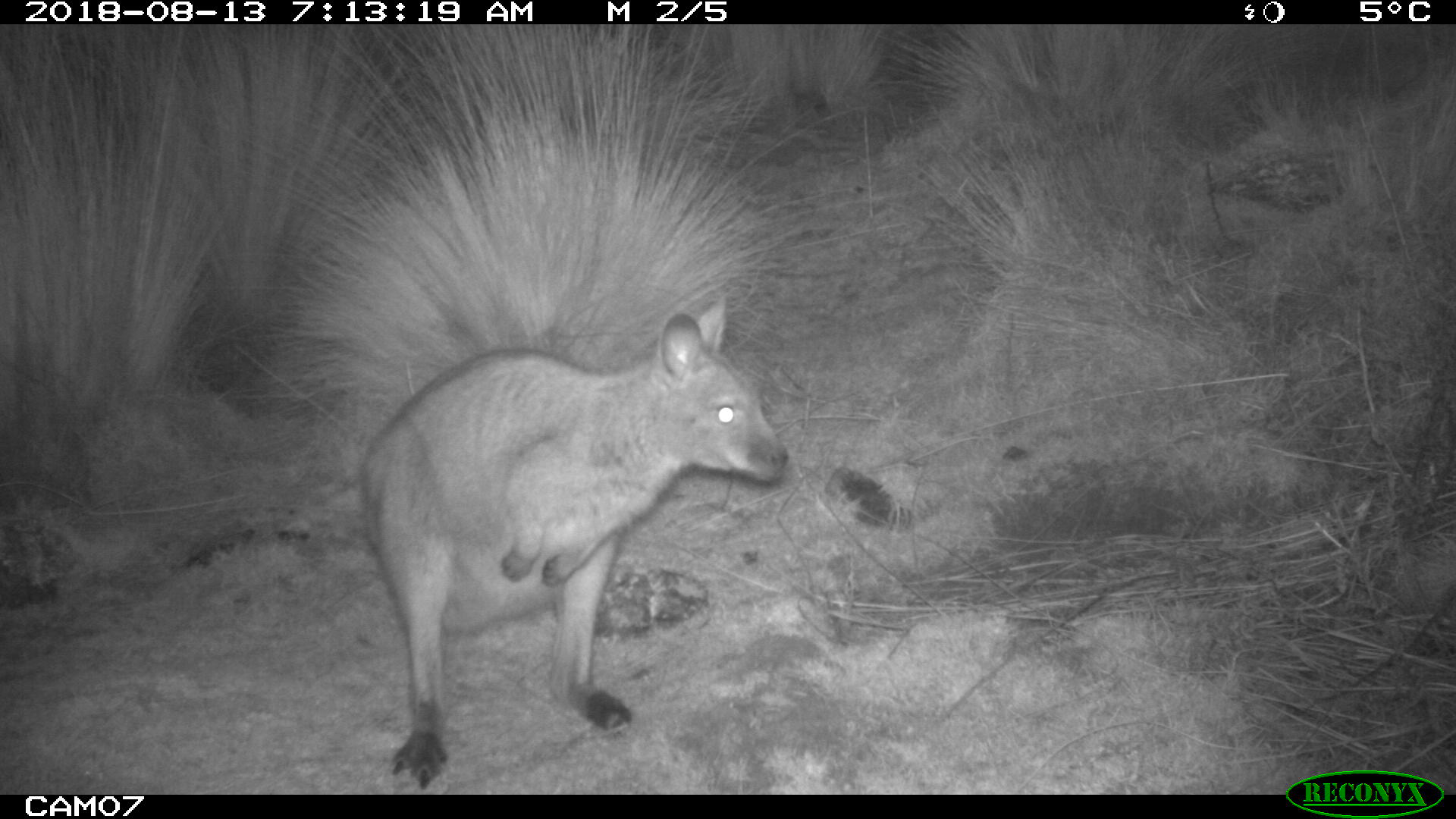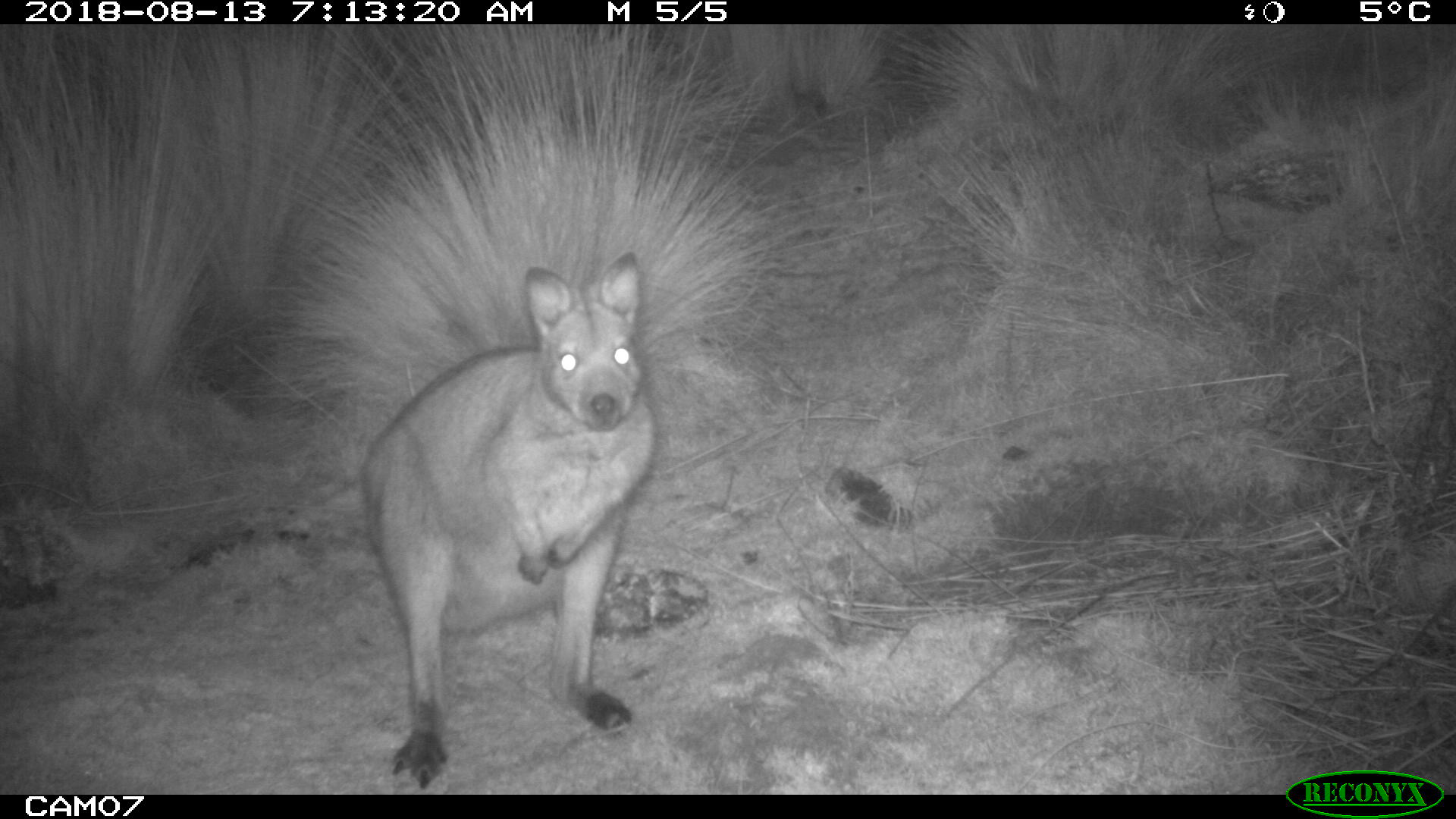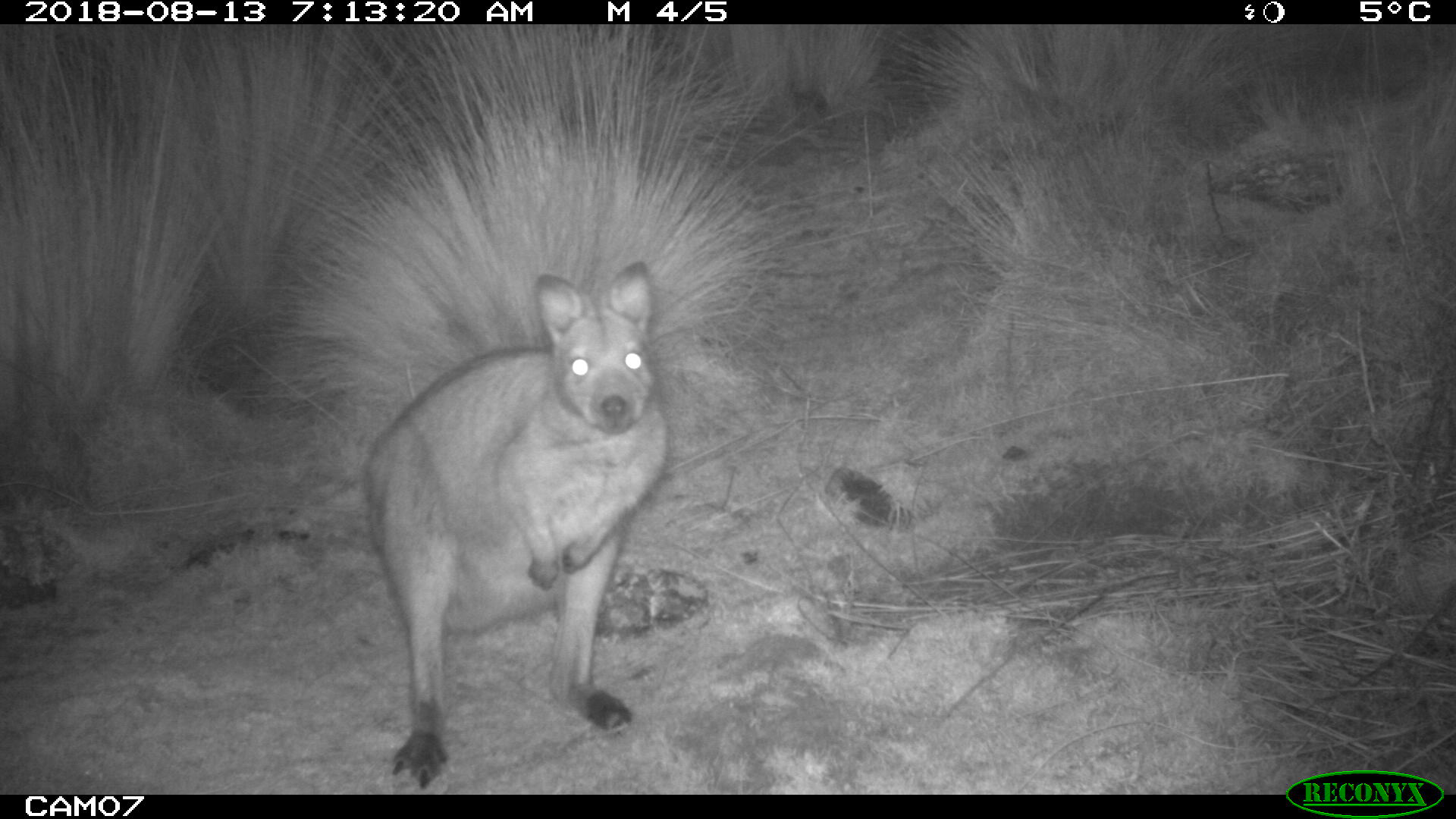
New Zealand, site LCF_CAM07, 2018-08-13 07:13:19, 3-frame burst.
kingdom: Animalia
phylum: Chordata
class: Mammalia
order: Diprotodontia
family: Macropodidae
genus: Notamacropus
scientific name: Notamacropus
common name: wallaby